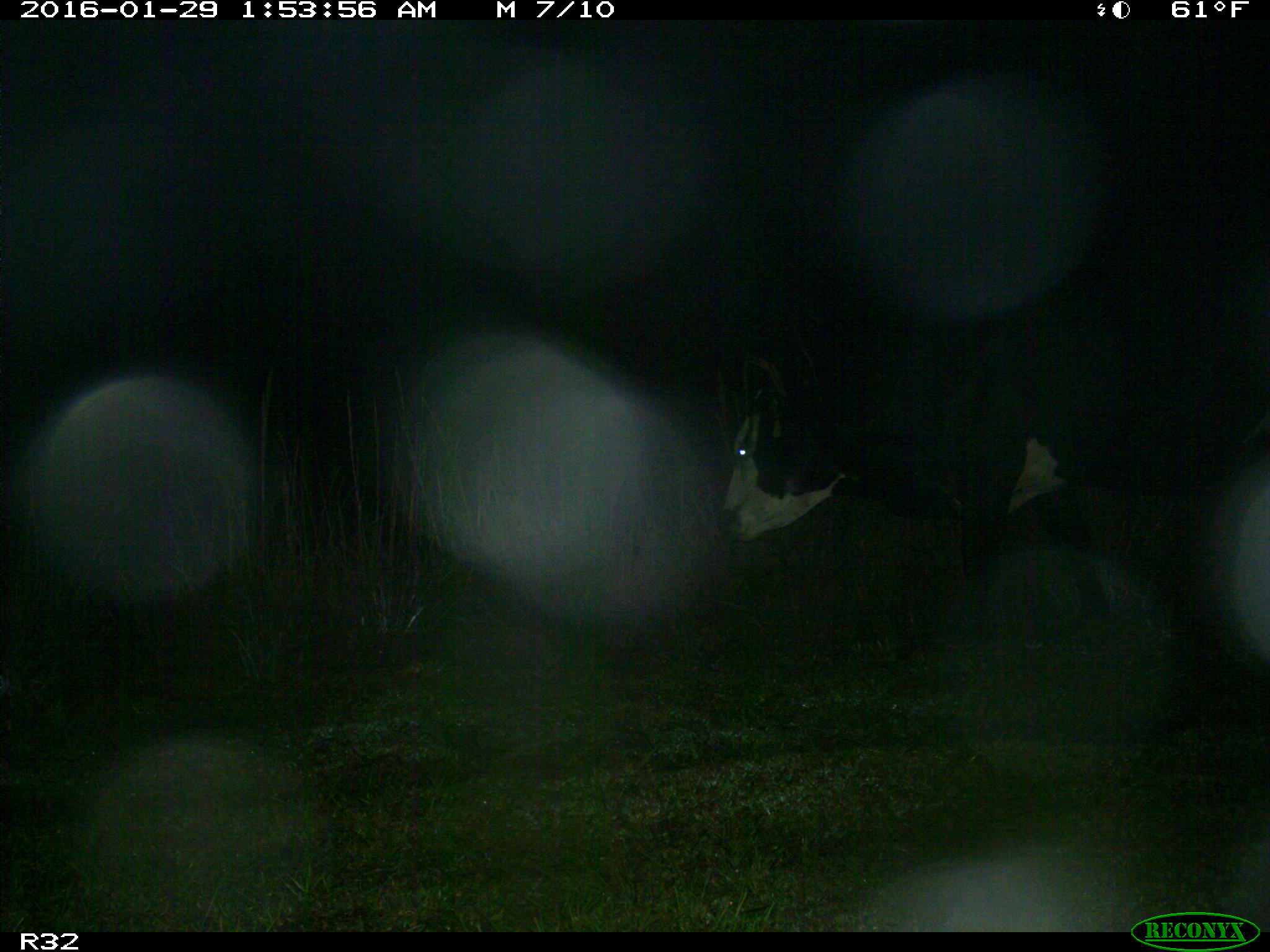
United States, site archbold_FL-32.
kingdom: Animalia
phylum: Chordata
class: Mammalia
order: Artiodactyla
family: Bovidae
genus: Bos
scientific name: Bos taurus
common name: domestic cow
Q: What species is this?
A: Bos taurus (domestic cow).